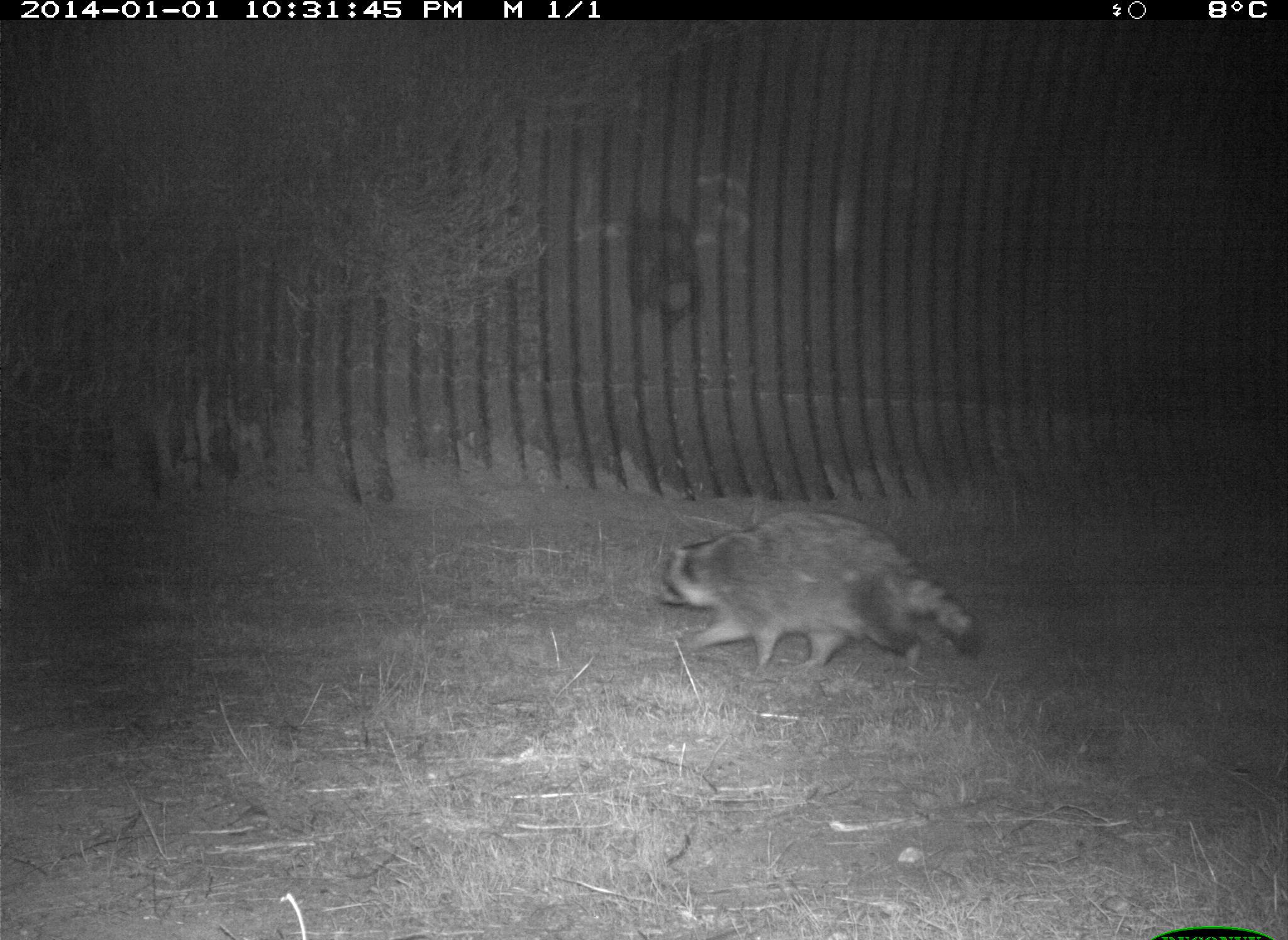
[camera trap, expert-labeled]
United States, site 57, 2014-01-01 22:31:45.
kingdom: Animalia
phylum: Chordata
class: Mammalia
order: Carnivora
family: Procyonidae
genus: Procyon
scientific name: Procyon lotor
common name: raccoon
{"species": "raccoon (Procyon lotor)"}